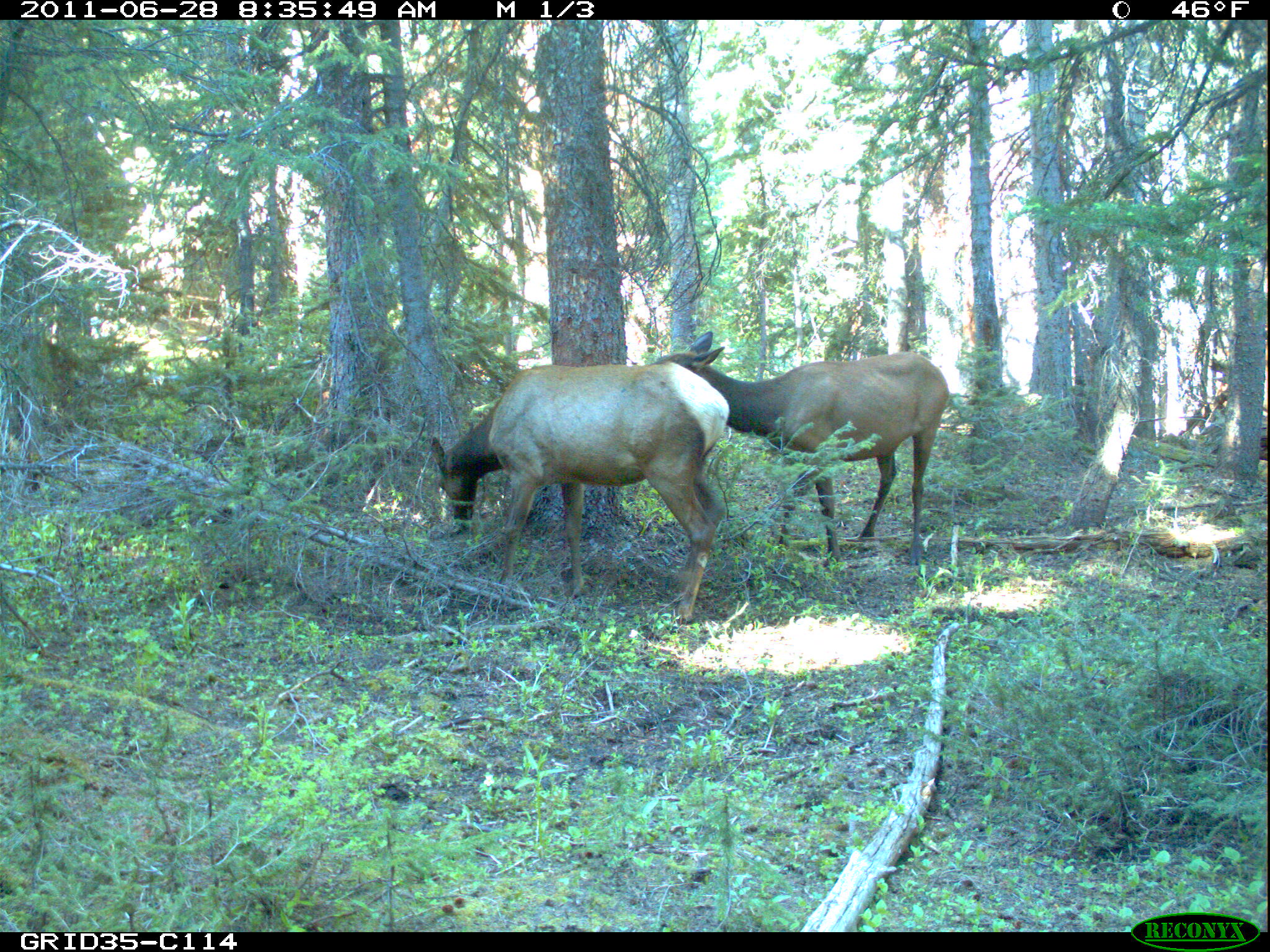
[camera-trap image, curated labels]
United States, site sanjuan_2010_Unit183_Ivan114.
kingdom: Animalia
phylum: Chordata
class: Mammalia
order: Artiodactyla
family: Cervidae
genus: Cervus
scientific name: Cervus elaphus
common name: red deer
Cervus elaphus (red deer).